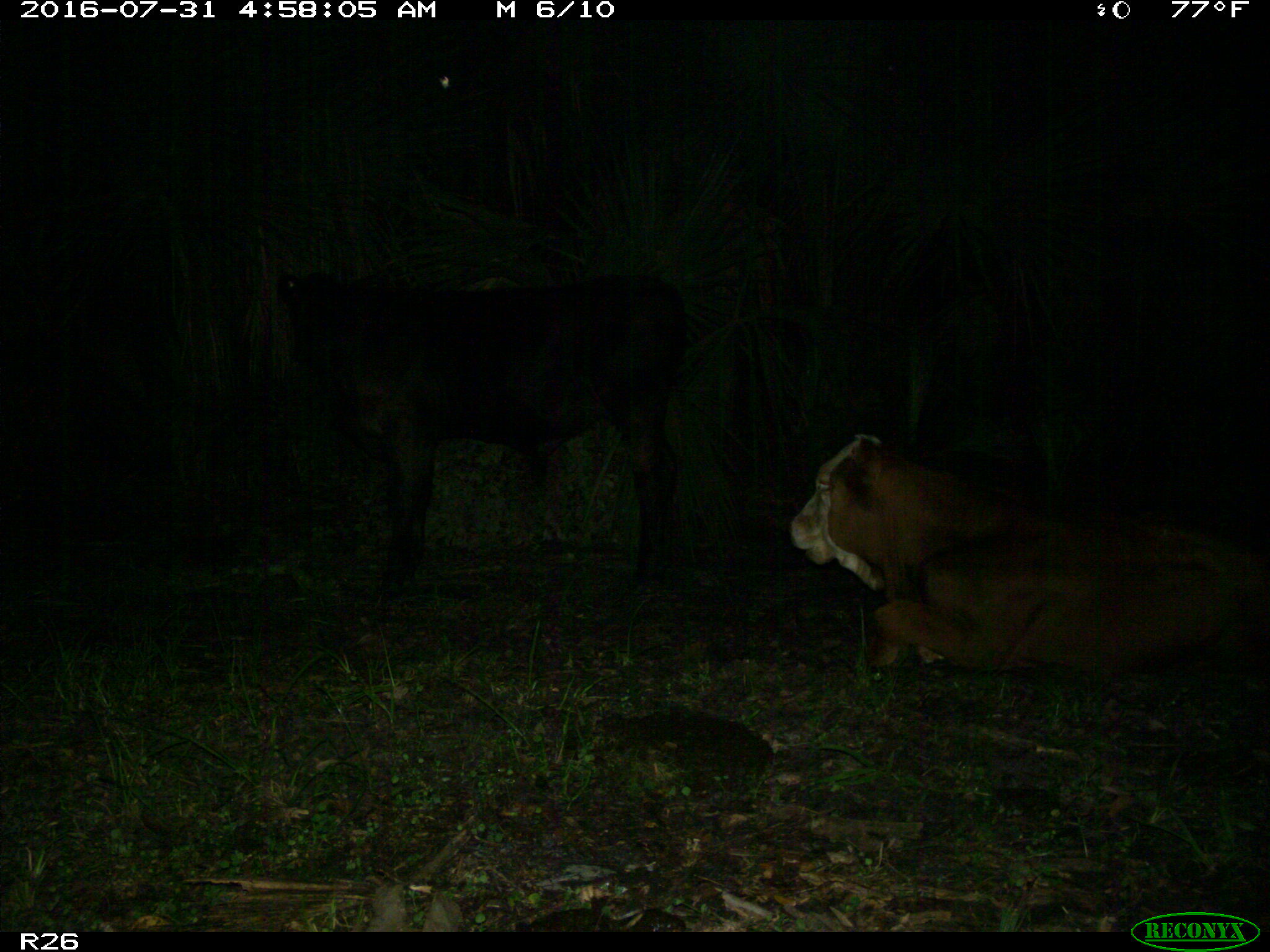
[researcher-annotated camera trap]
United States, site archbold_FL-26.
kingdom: Animalia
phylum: Chordata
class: Mammalia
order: Artiodactyla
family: Bovidae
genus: Bos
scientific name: Bos taurus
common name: domestic cow